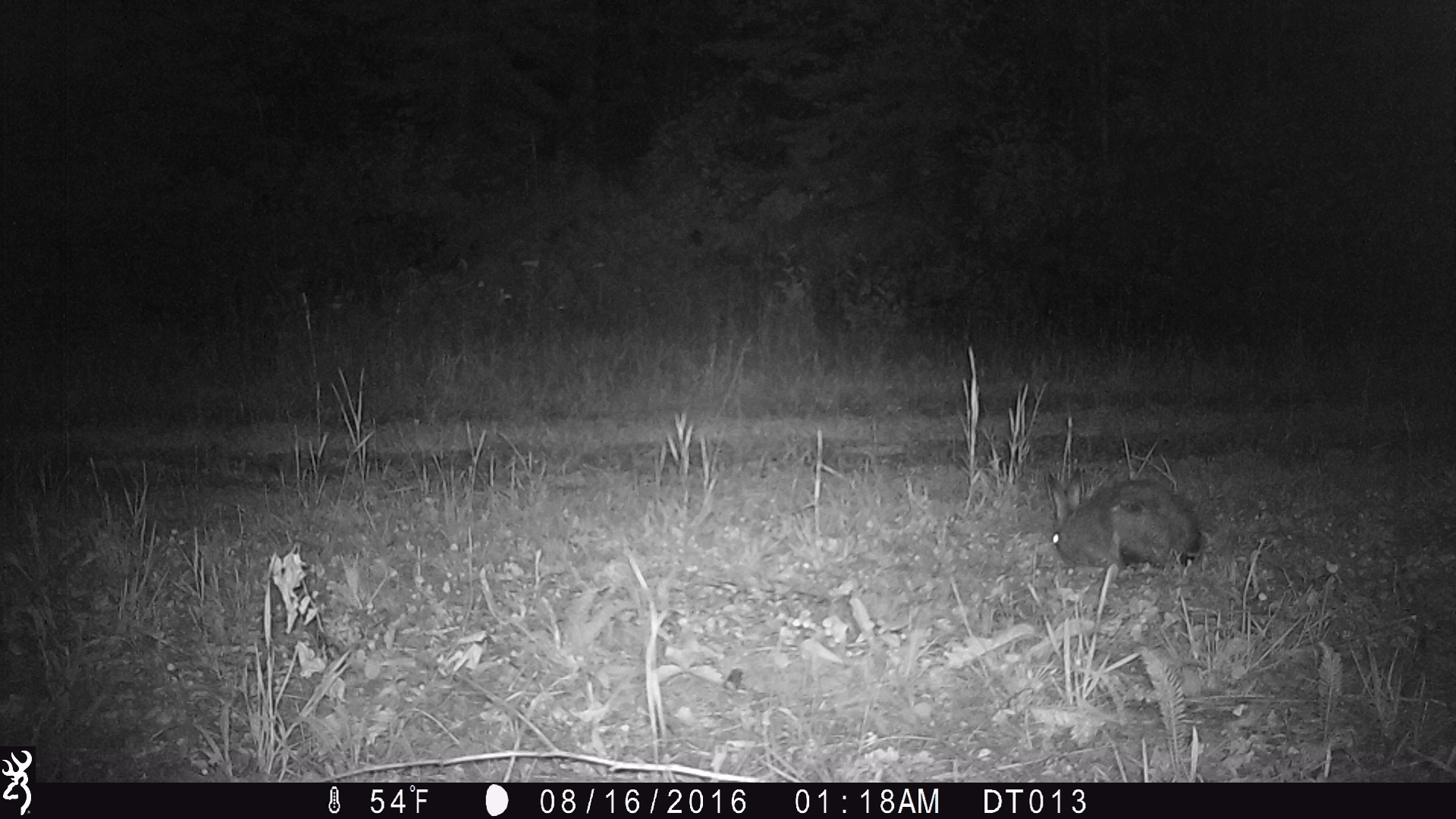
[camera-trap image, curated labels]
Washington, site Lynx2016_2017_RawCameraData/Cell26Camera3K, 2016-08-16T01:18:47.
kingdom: Animalia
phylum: Chordata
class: Mammalia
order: Lagomorpha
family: Leporidae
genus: Lepus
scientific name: Lepus americanus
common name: snowshoe hare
Lepus americanus (snowshoe hare). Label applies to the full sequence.